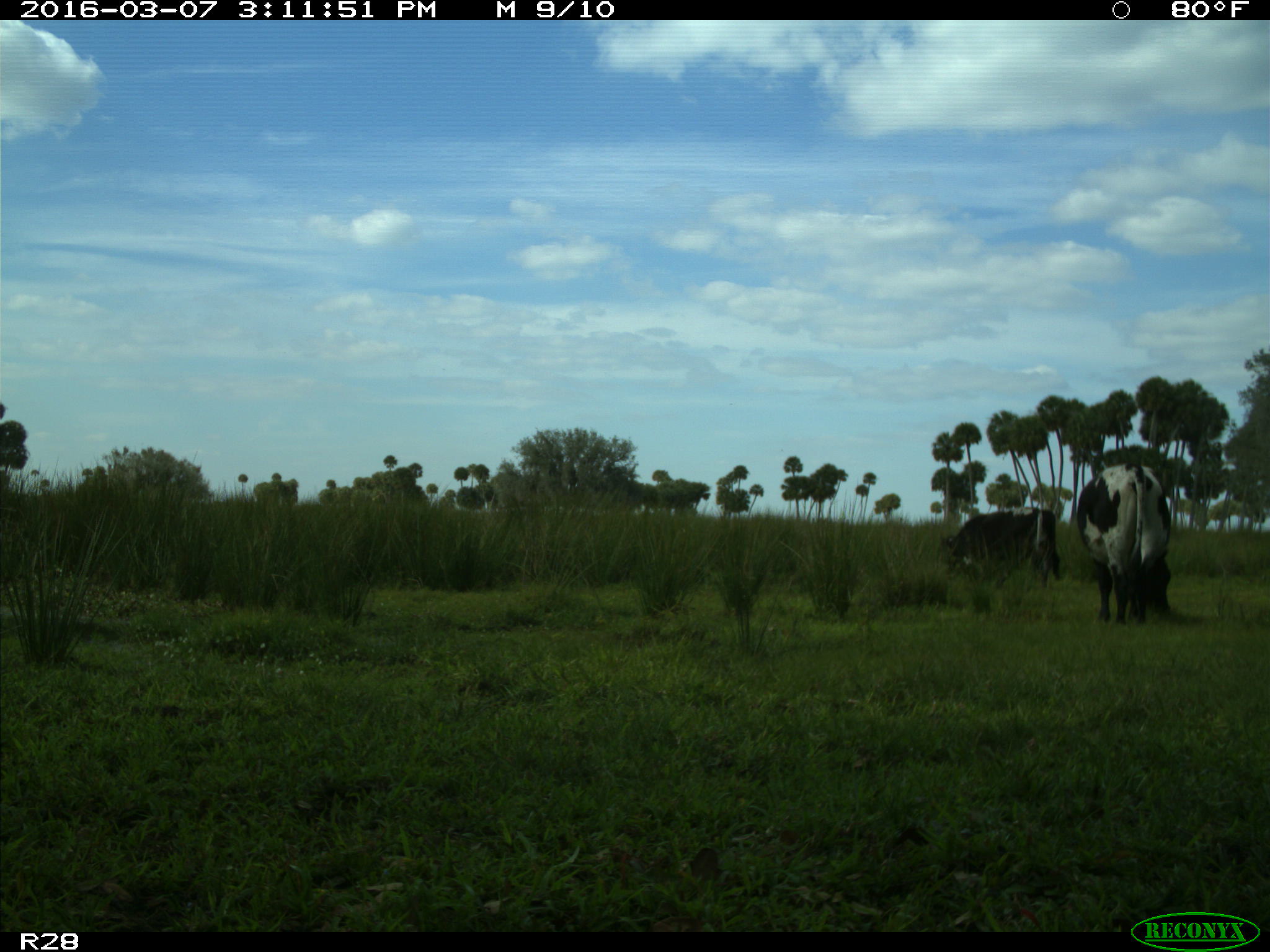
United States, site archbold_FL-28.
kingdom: Animalia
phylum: Chordata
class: Mammalia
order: Artiodactyla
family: Bovidae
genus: Bos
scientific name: Bos taurus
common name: domestic cow